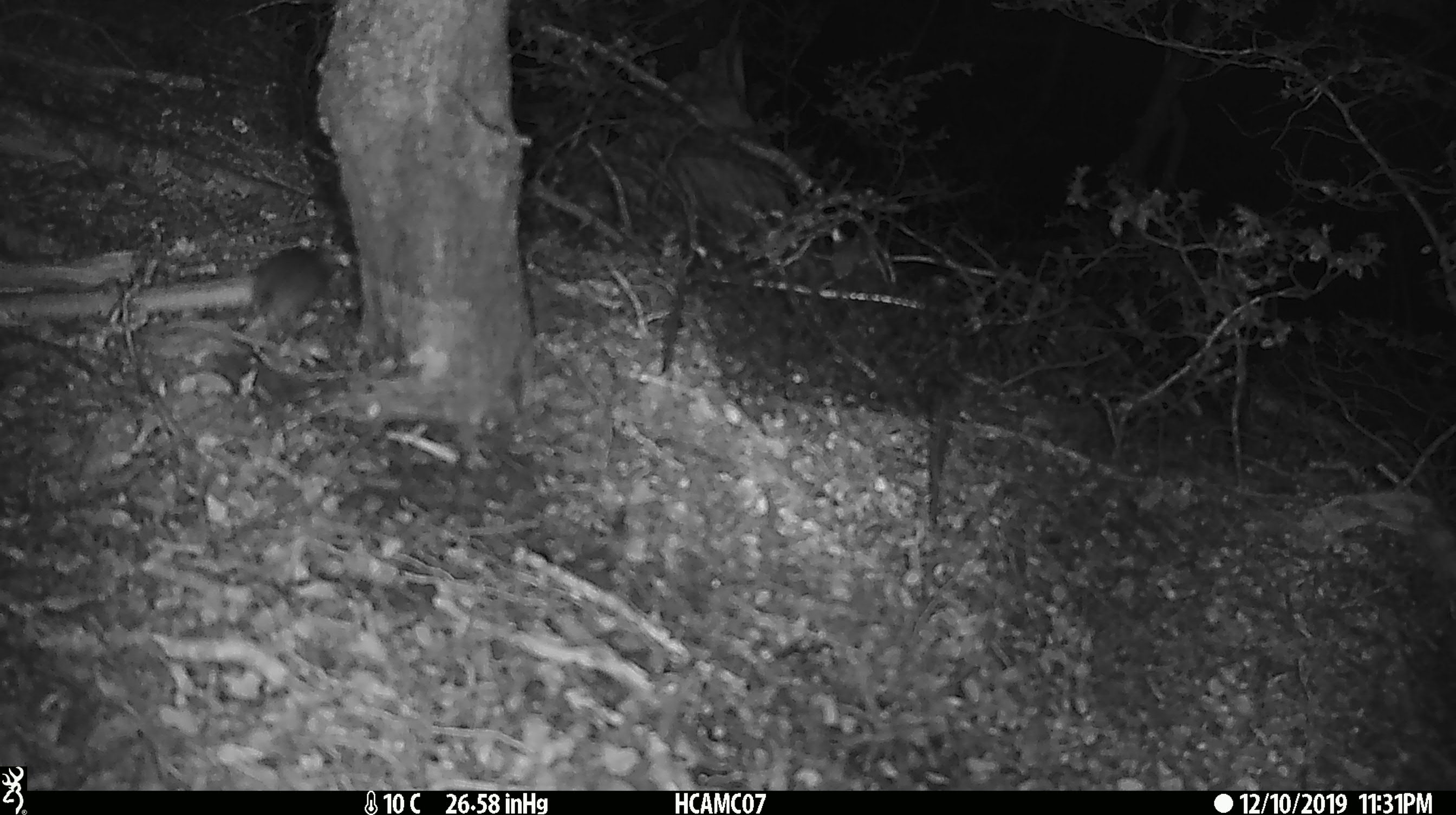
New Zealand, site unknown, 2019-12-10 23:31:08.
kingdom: Animalia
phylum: Chordata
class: Mammalia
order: Rodentia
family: Muridae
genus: Mus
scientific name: Mus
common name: mouse